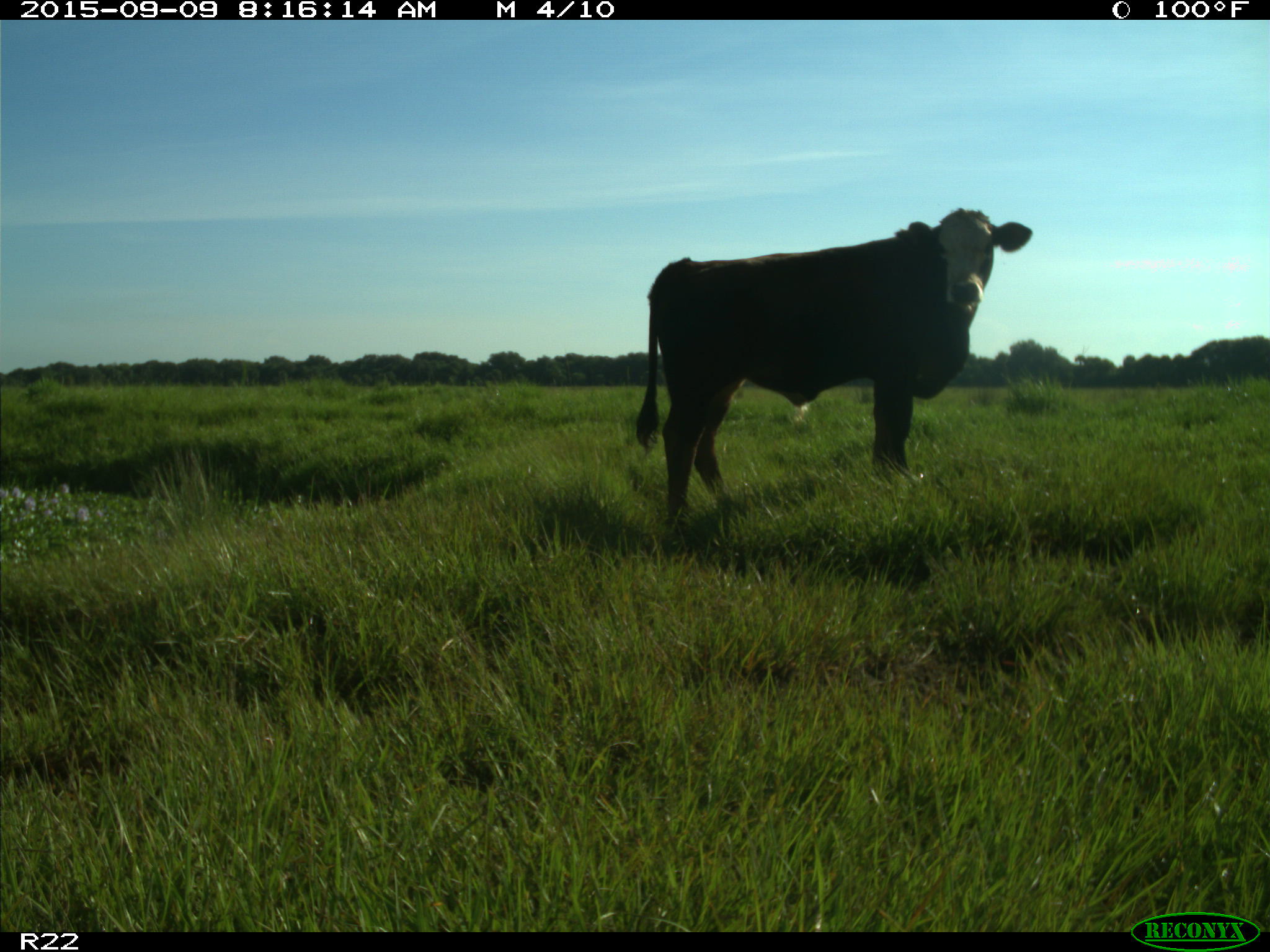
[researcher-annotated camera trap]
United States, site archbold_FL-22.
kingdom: Animalia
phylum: Chordata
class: Mammalia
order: Artiodactyla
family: Bovidae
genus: Bos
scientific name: Bos taurus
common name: domestic cow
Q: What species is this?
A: Bos taurus (domestic cow).